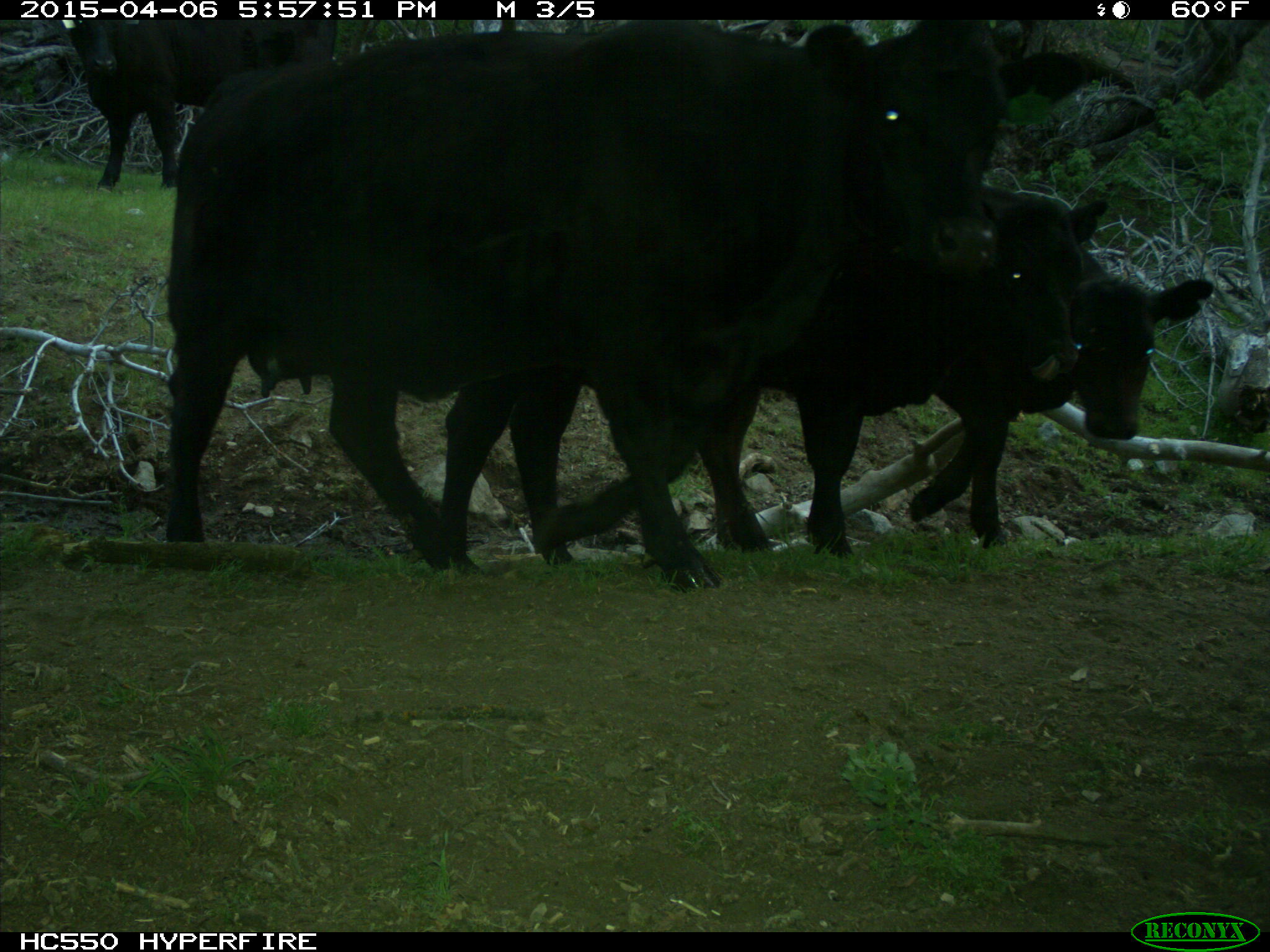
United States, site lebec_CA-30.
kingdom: Animalia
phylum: Chordata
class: Mammalia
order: Artiodactyla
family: Bovidae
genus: Bos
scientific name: Bos taurus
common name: domestic cow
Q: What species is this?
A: Bos taurus (domestic cow).